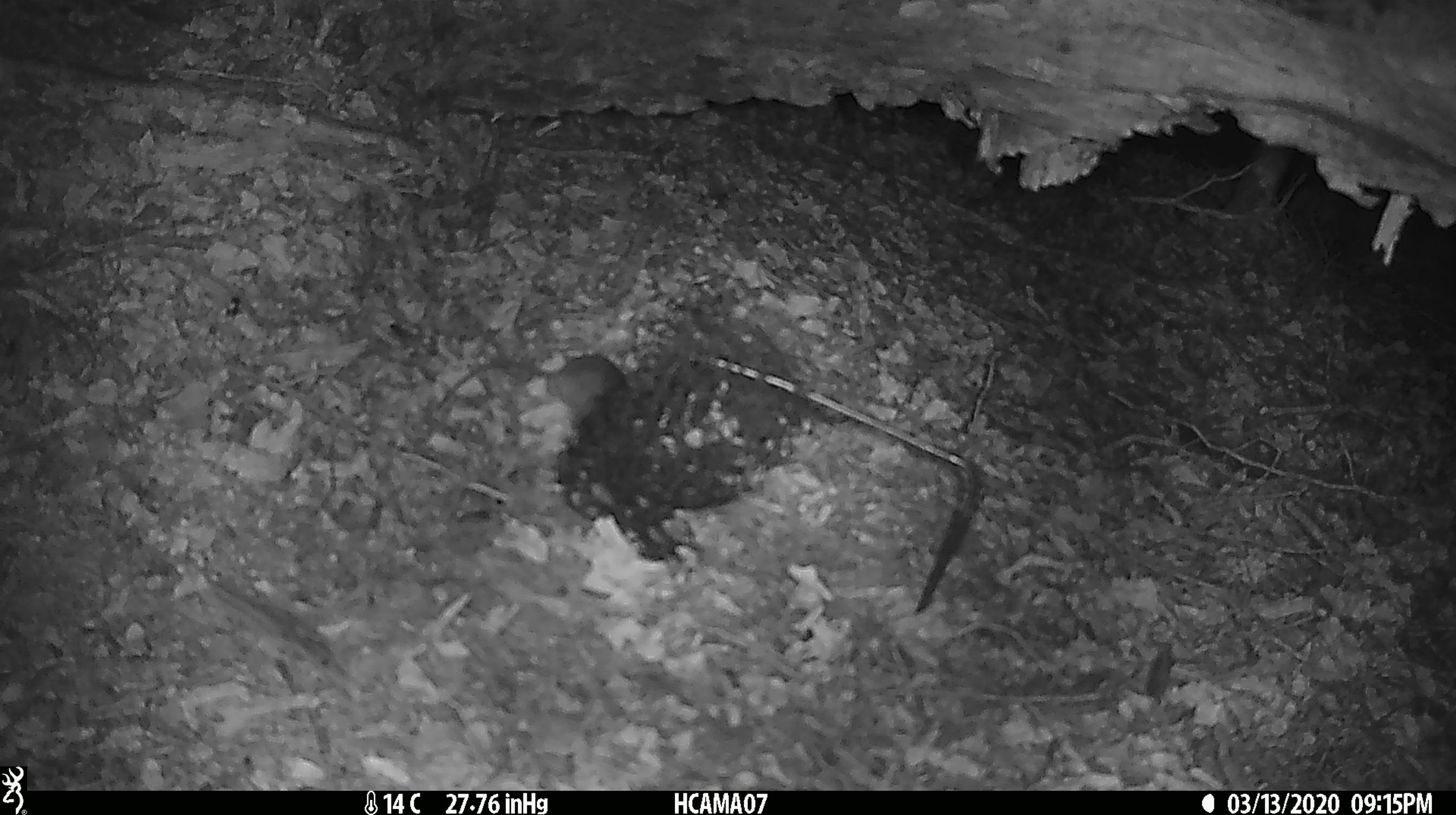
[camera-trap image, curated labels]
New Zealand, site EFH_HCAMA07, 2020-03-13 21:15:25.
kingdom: Animalia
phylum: Chordata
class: Mammalia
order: Rodentia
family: Muridae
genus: Mus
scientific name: Mus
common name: mouse